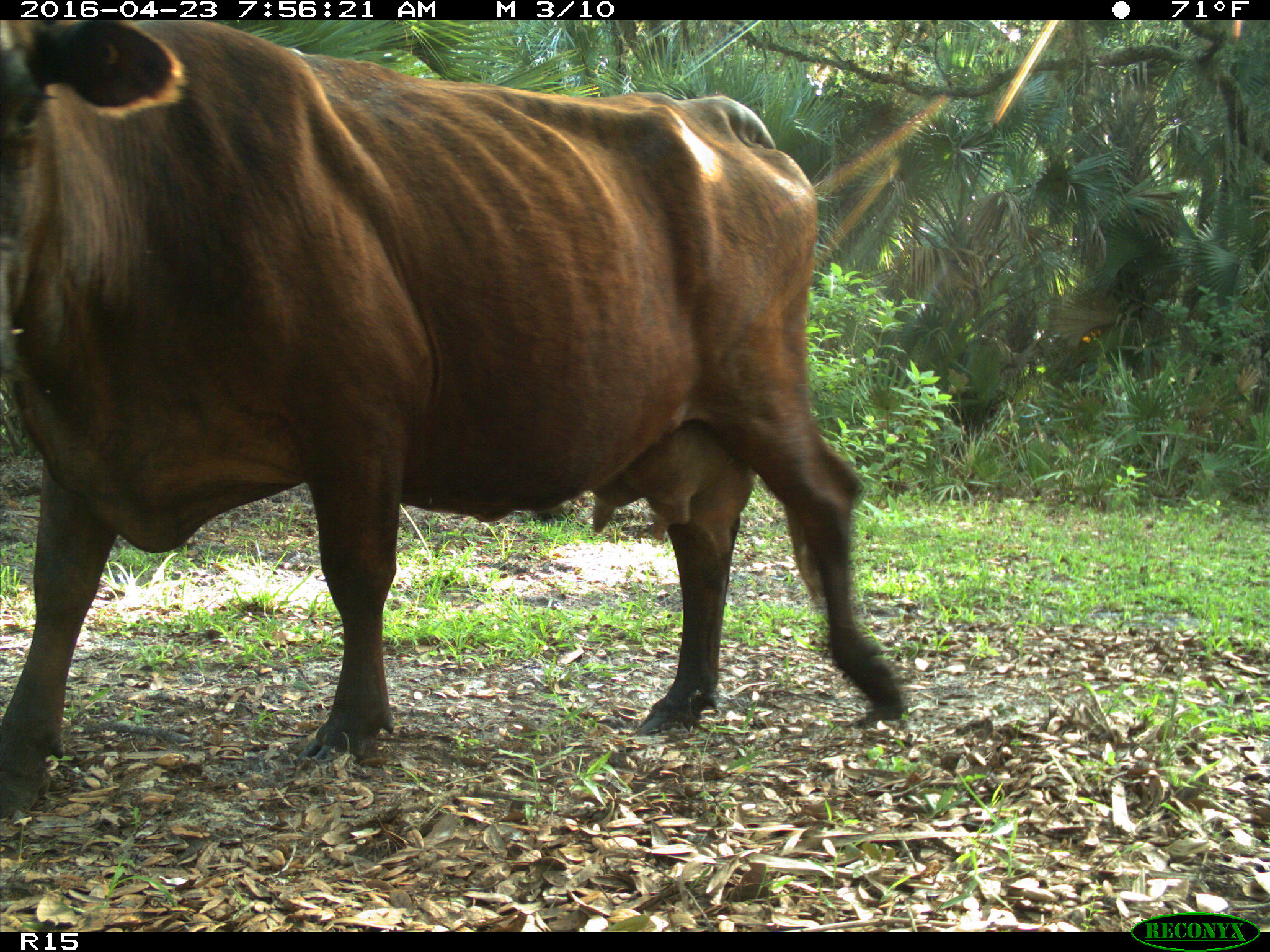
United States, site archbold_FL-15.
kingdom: Animalia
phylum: Chordata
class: Mammalia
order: Artiodactyla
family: Bovidae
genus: Bos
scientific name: Bos taurus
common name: domestic cow